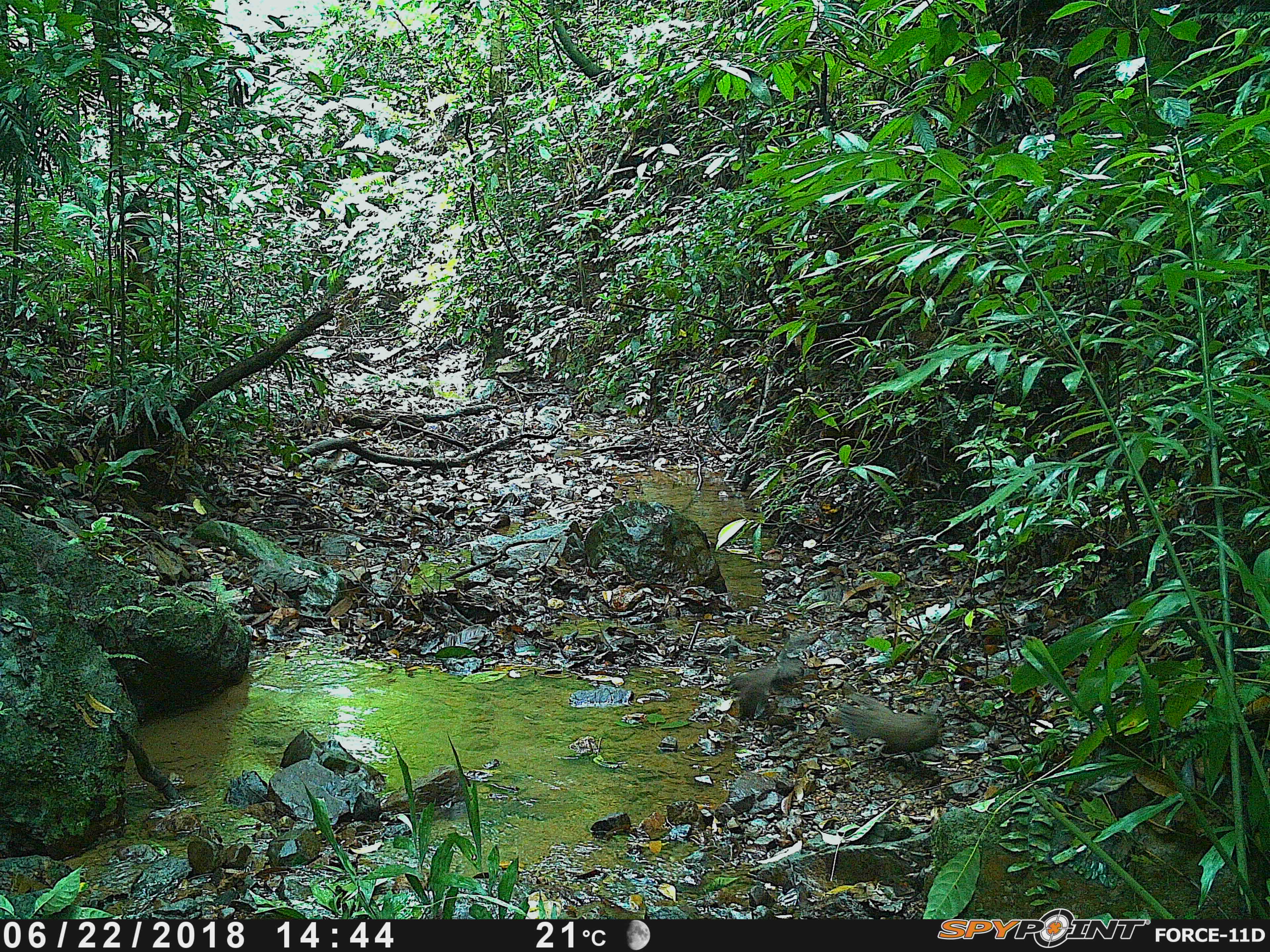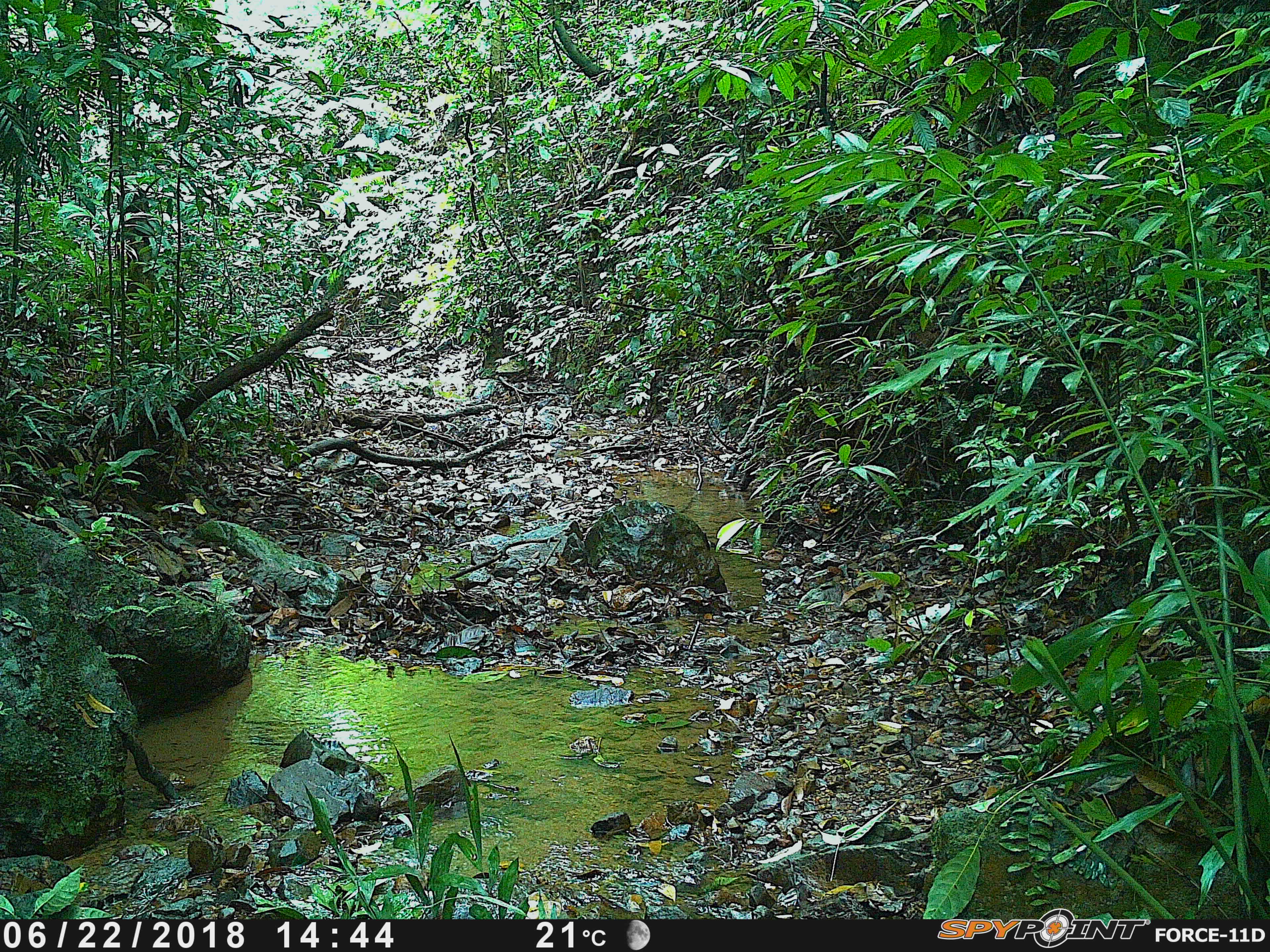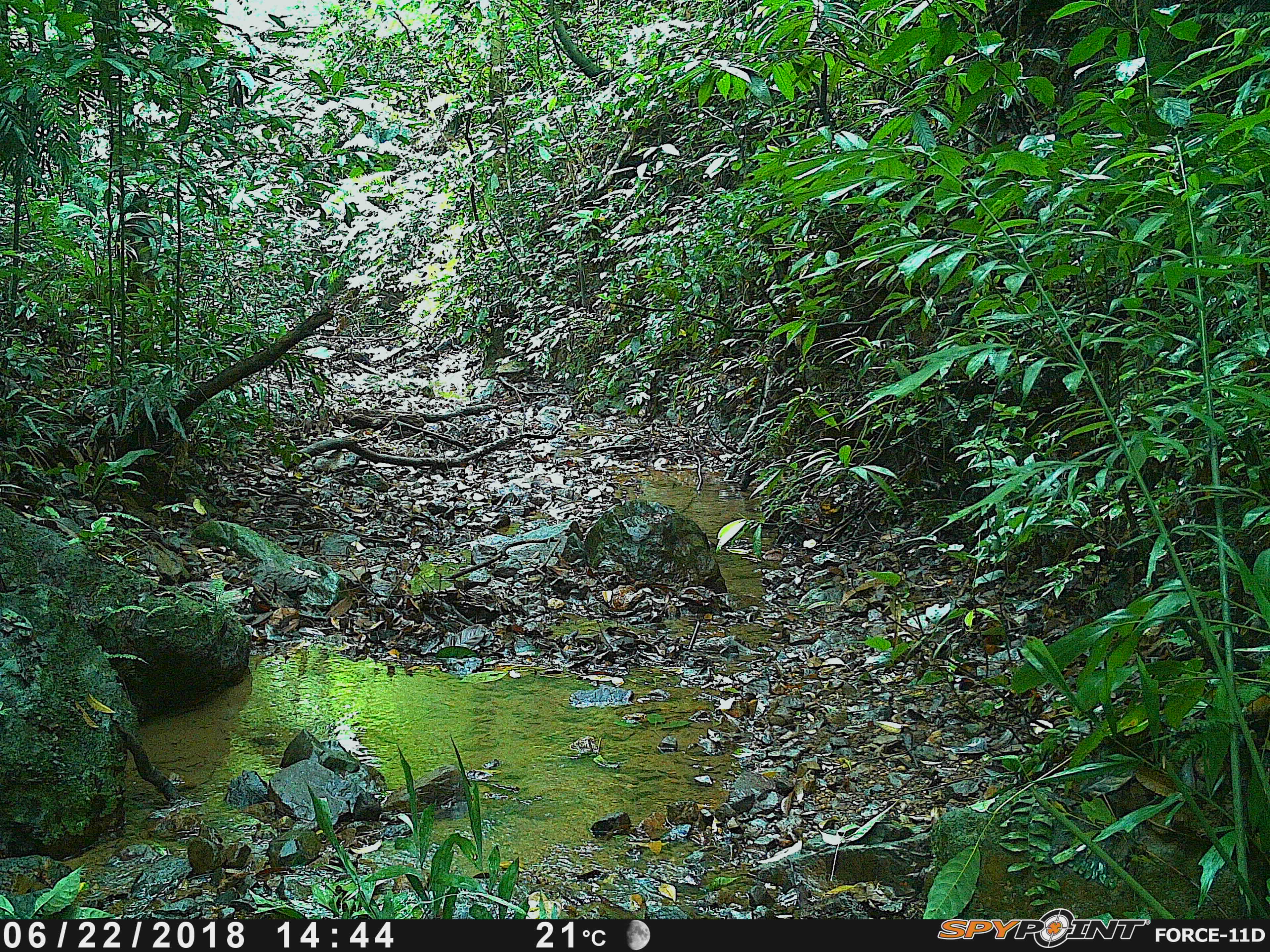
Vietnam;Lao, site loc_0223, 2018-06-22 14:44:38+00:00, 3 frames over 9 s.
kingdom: Animalia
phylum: Chordata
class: Aves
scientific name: Aves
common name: bird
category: unidentified bird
Unidentified bird (bird) (Aves). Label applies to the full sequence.